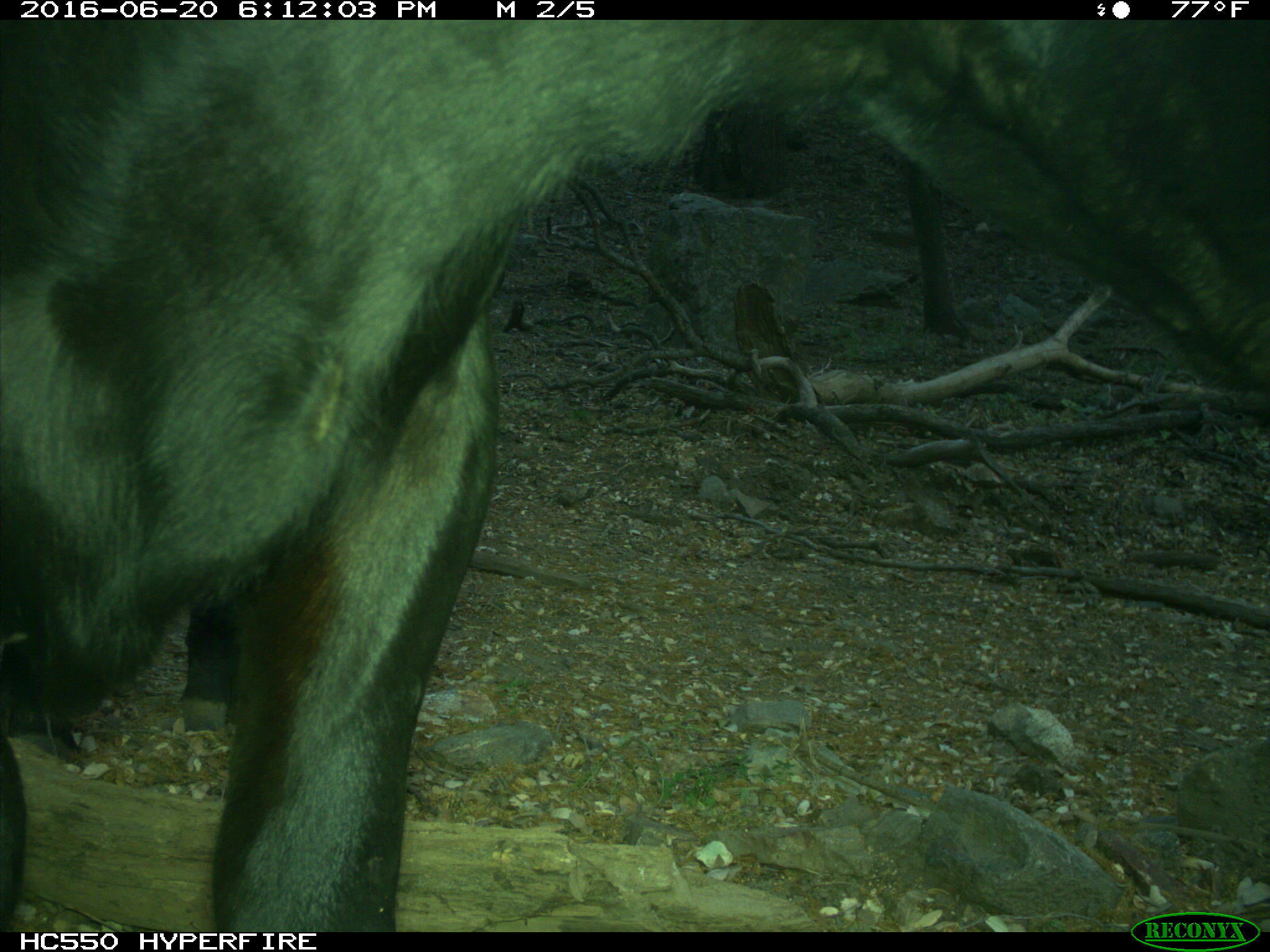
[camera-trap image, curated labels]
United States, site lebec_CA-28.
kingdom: Animalia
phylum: Chordata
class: Mammalia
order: Artiodactyla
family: Bovidae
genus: Bos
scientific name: Bos taurus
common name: domestic cow